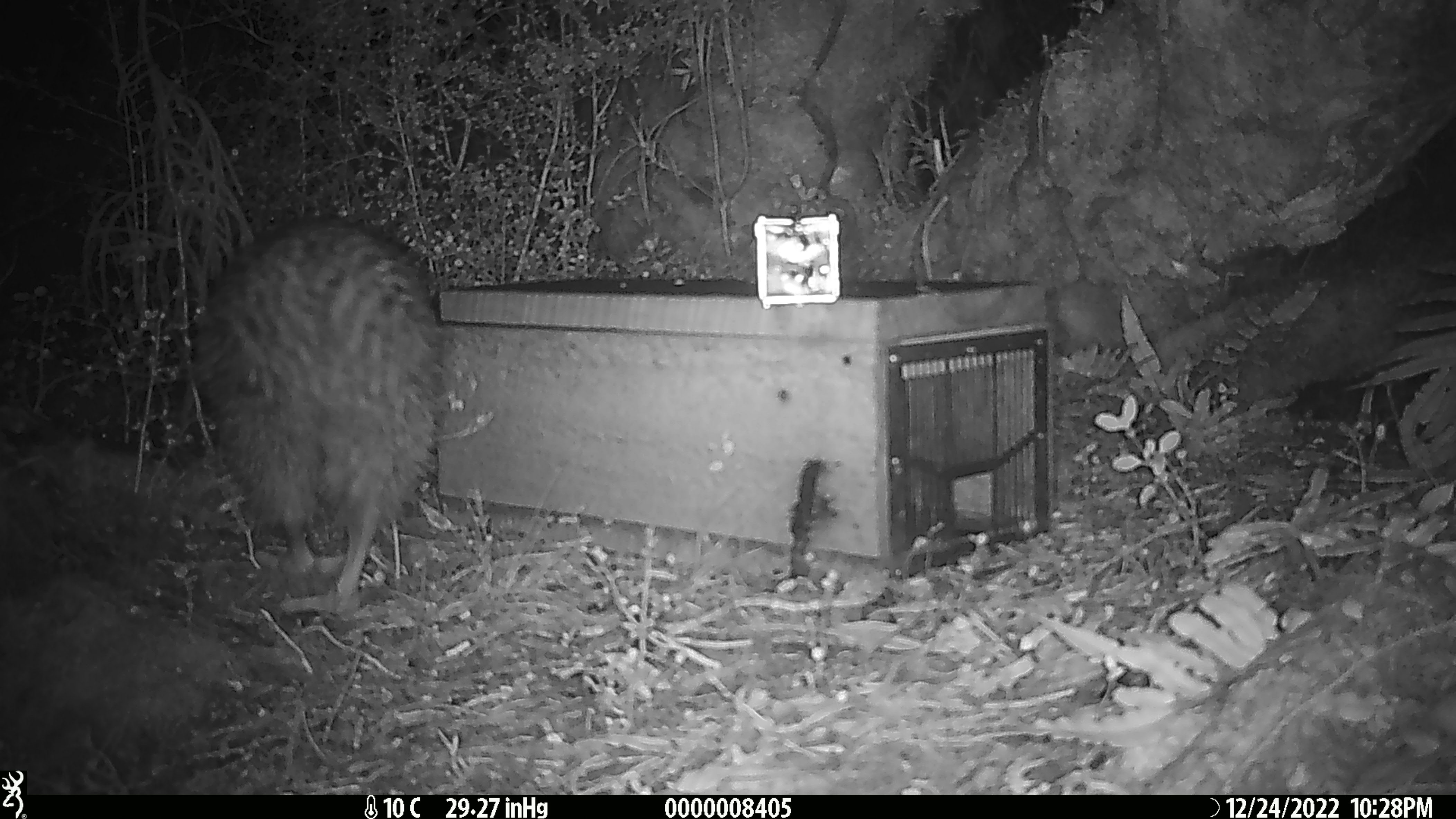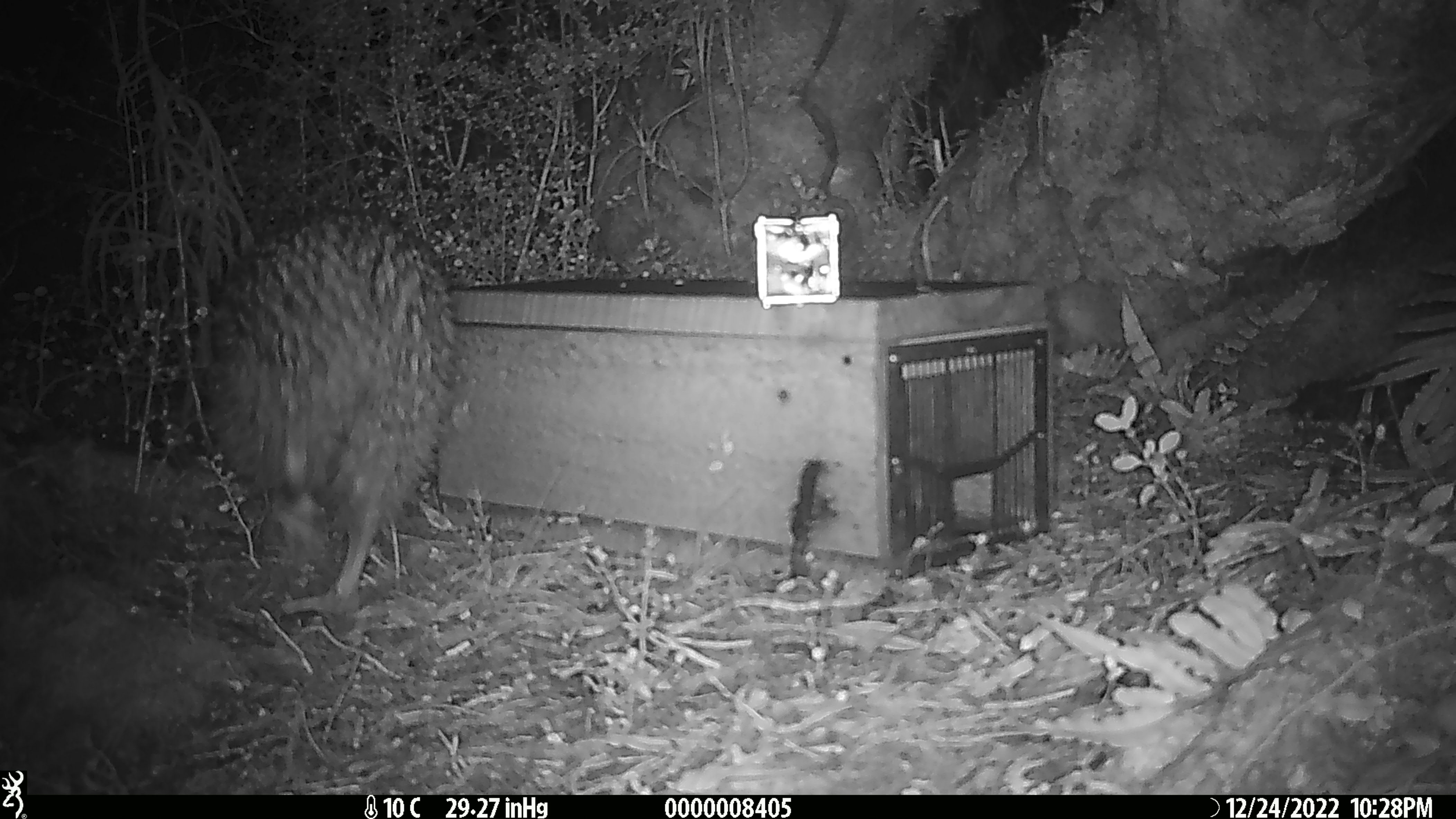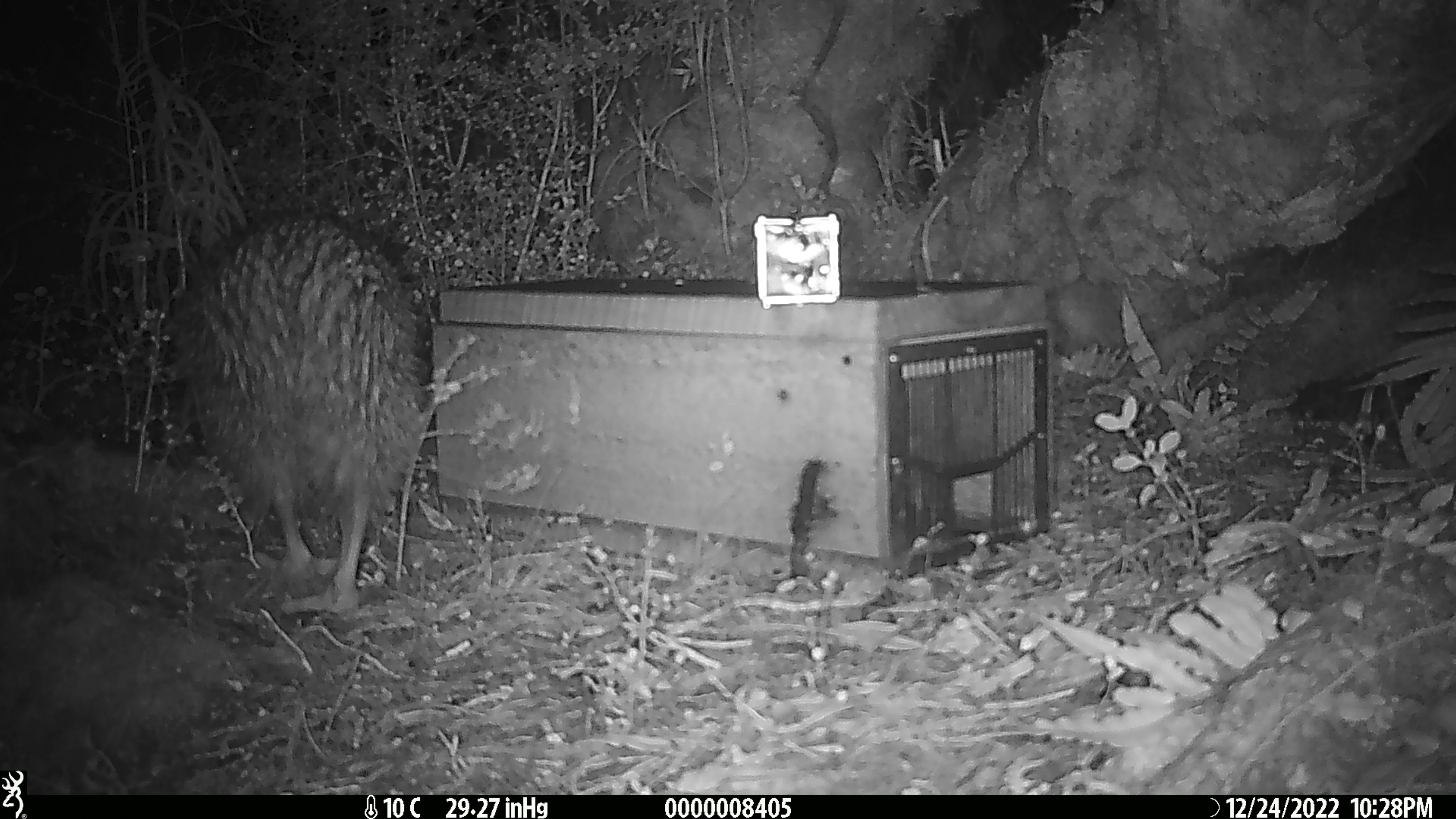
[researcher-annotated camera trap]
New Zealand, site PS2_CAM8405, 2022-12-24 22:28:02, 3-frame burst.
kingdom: Animalia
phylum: Chordata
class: Aves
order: Apterygiformes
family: Apterygidae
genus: Apteryx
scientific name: Apteryx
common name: kiwi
Kiwi (Apteryx).